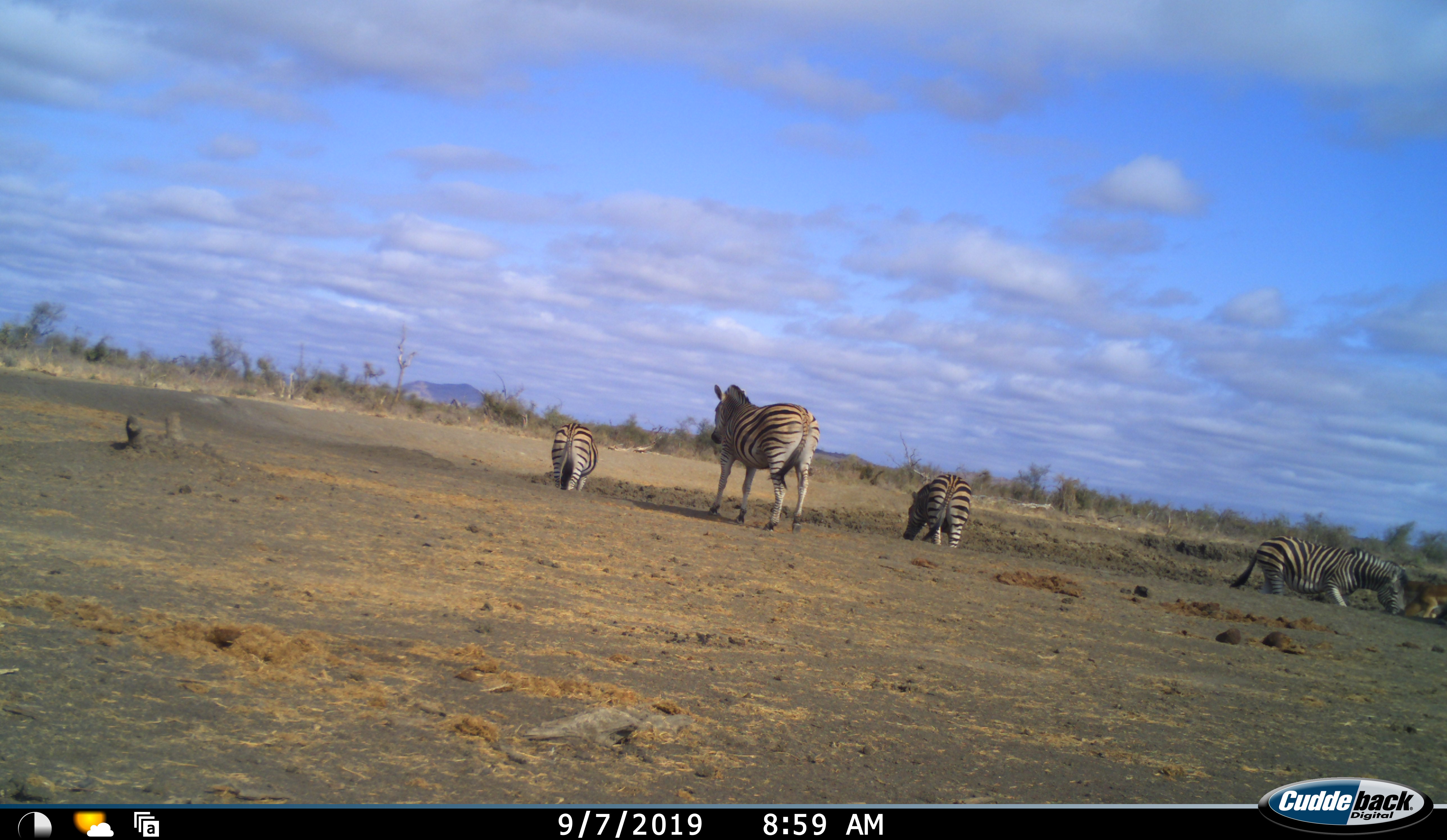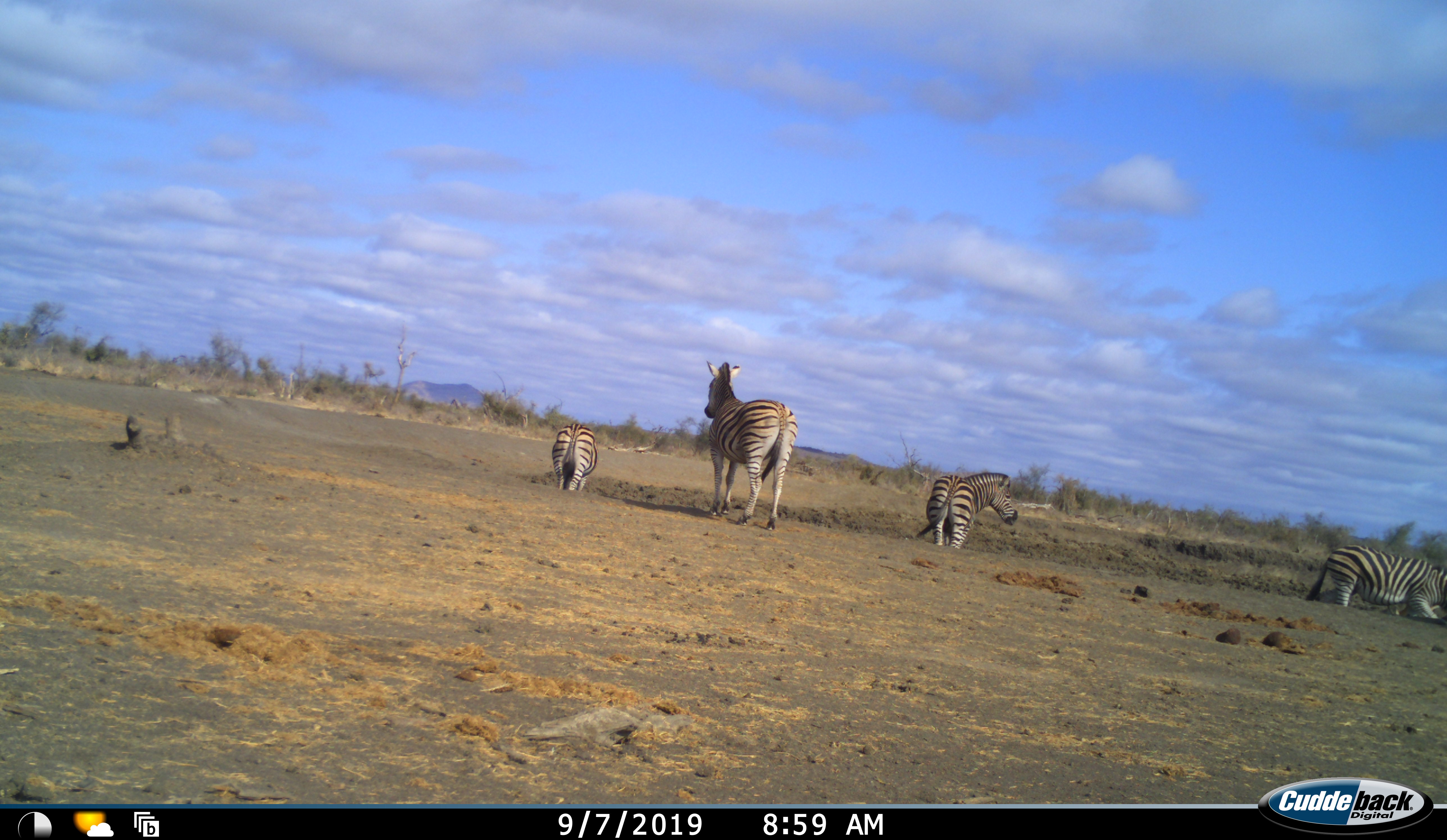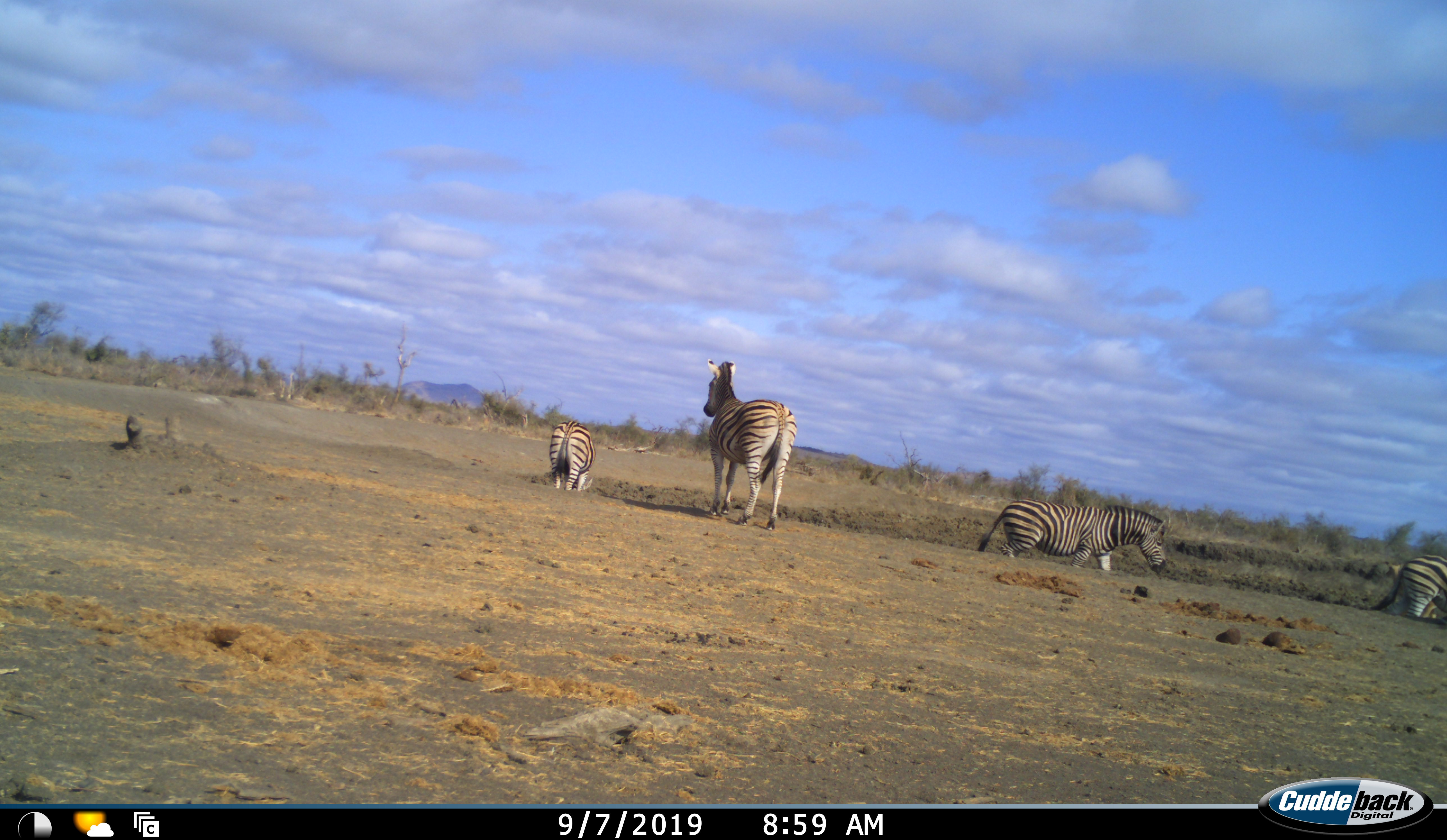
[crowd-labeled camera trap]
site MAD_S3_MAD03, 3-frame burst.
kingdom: Animalia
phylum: Chordata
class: Mammalia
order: Perissodactyla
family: Equidae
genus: Equus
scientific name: Equus quagga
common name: plains zebra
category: zebraplains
Zebraplains (plains zebra) (Equus quagga), count 5. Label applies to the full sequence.